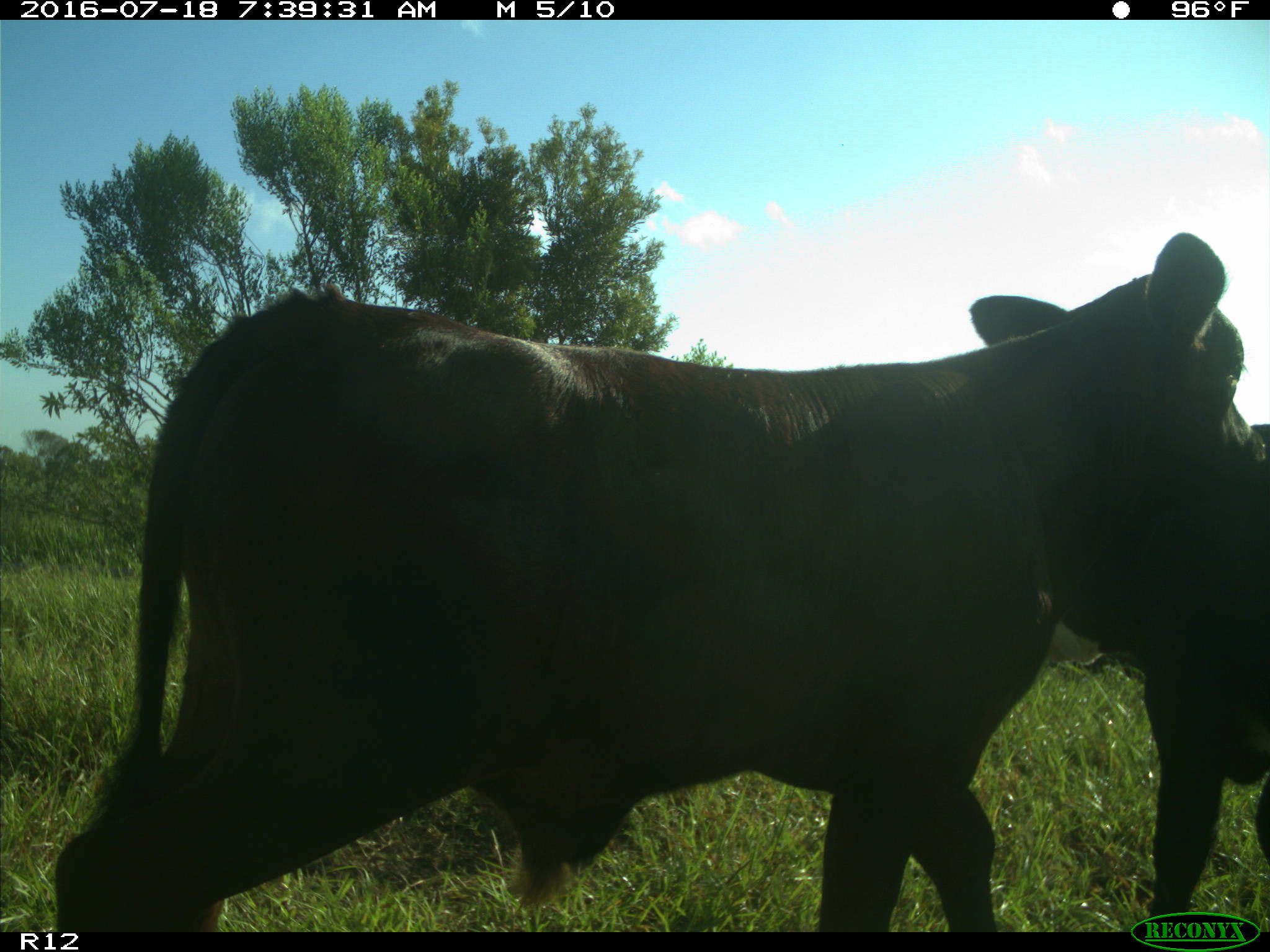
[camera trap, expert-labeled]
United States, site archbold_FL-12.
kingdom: Animalia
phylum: Chordata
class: Mammalia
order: Artiodactyla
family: Bovidae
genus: Bos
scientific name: Bos taurus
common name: domestic cow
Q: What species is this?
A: Bos taurus (domestic cow).